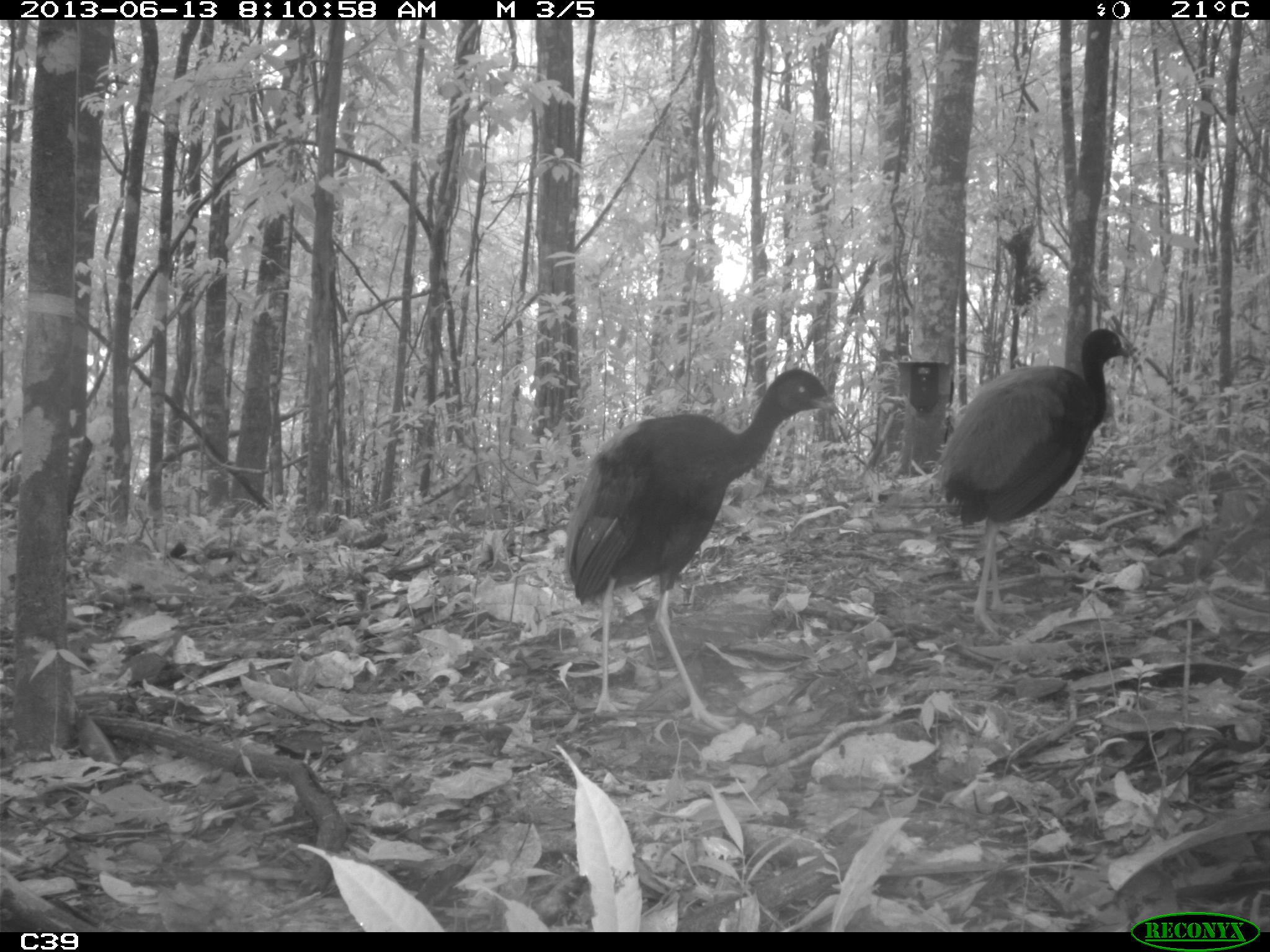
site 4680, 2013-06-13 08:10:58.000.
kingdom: Animalia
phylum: Chordata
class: Aves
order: Gruiformes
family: Psophiidae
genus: Psophia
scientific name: Psophia crepitans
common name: gray-winged trumpeter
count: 2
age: adult